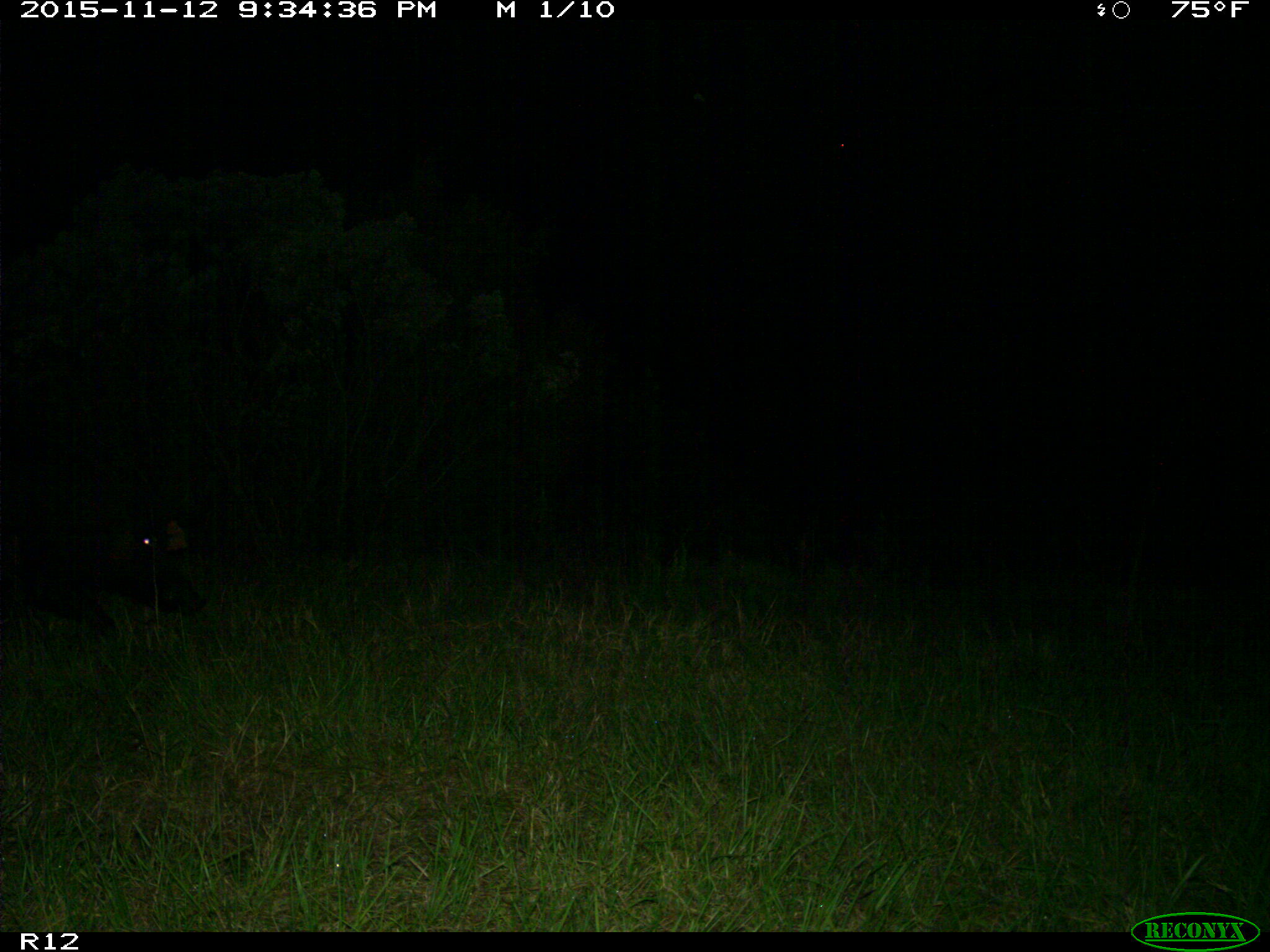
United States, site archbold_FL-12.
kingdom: Animalia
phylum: Chordata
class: Mammalia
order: Artiodactyla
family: Suidae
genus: Sus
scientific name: Sus scrofa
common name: wild boar